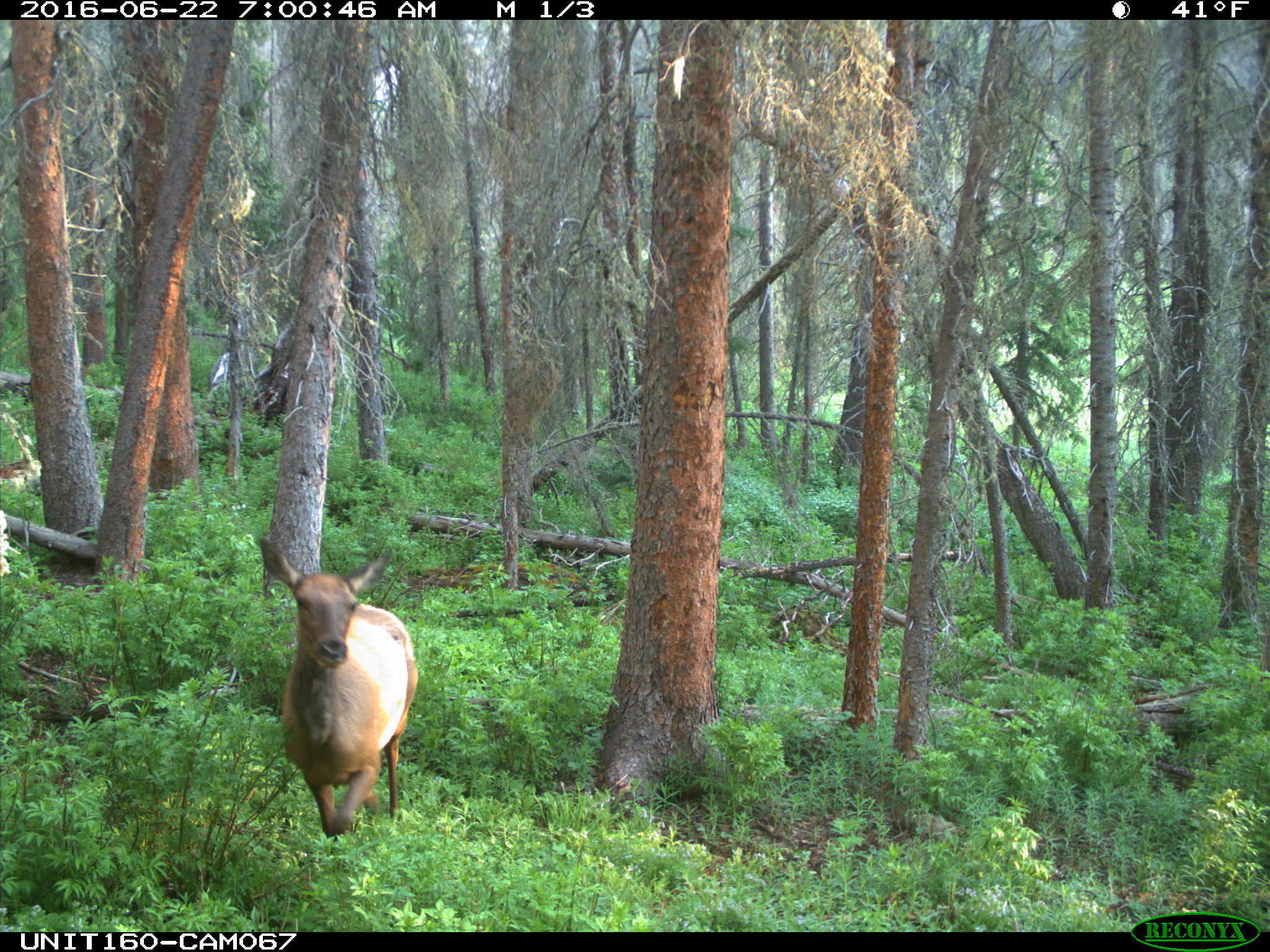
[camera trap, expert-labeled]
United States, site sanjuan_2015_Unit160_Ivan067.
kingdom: Animalia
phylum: Chordata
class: Mammalia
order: Artiodactyla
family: Cervidae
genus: Cervus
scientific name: Cervus elaphus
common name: red deer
Cervus elaphus (red deer).